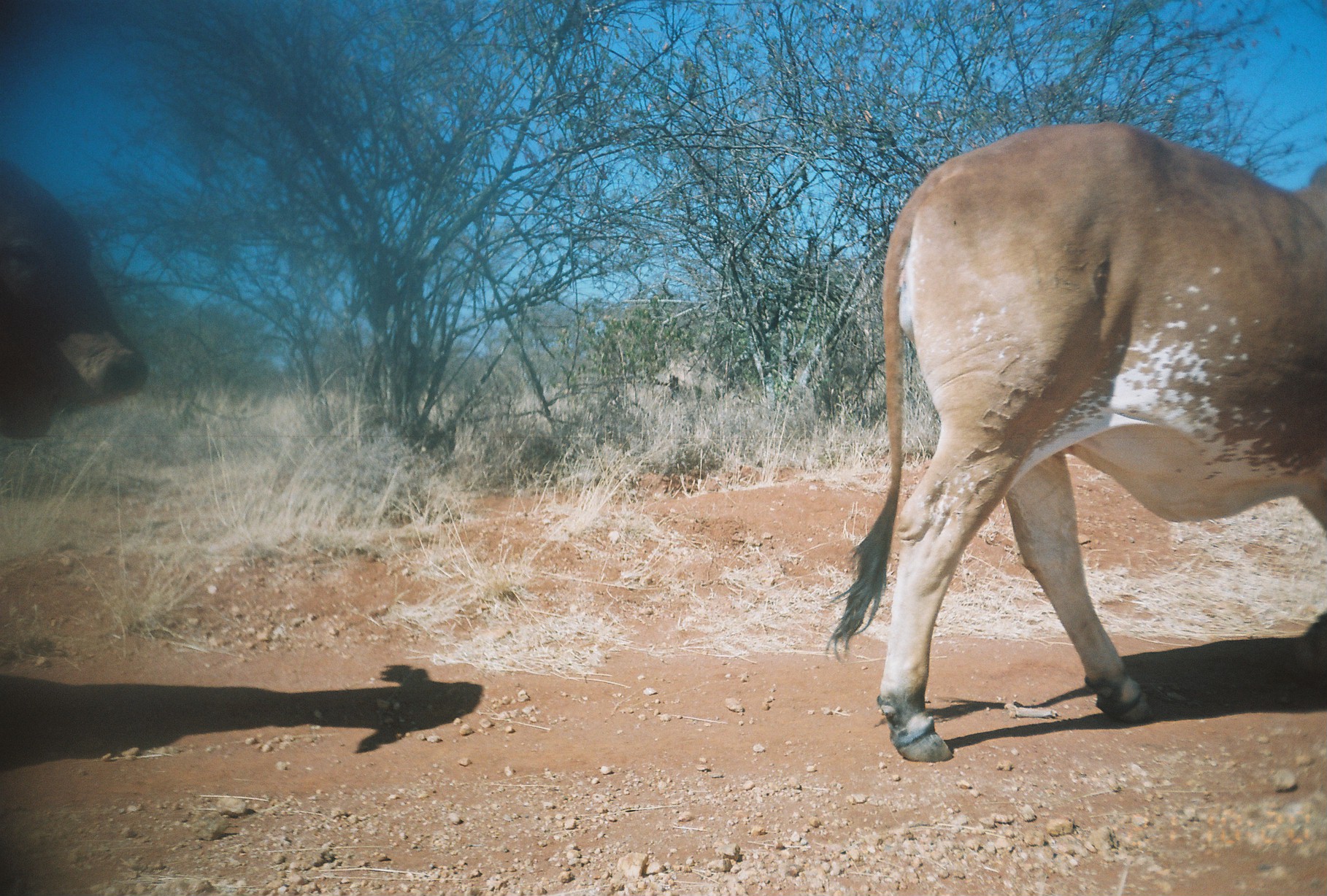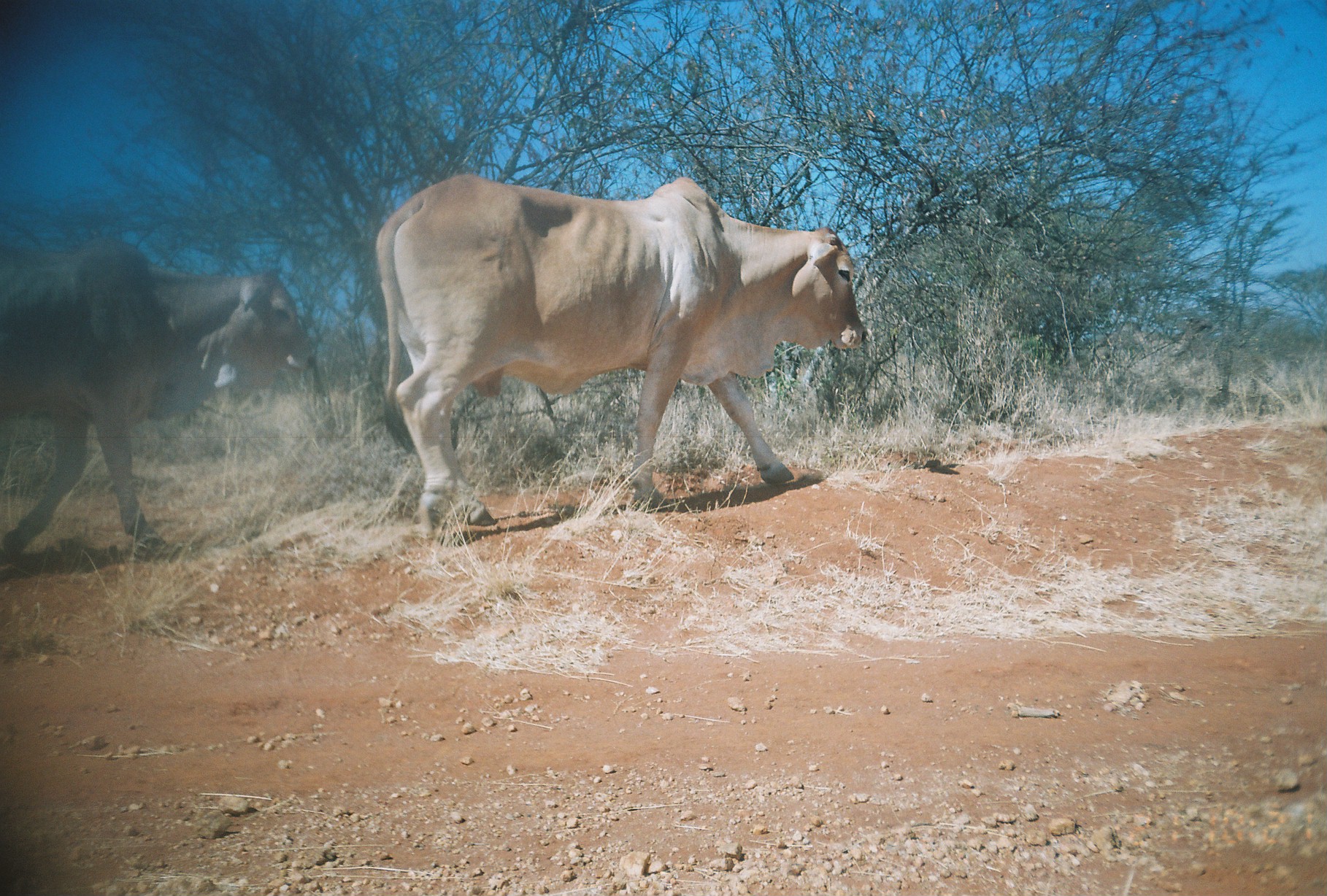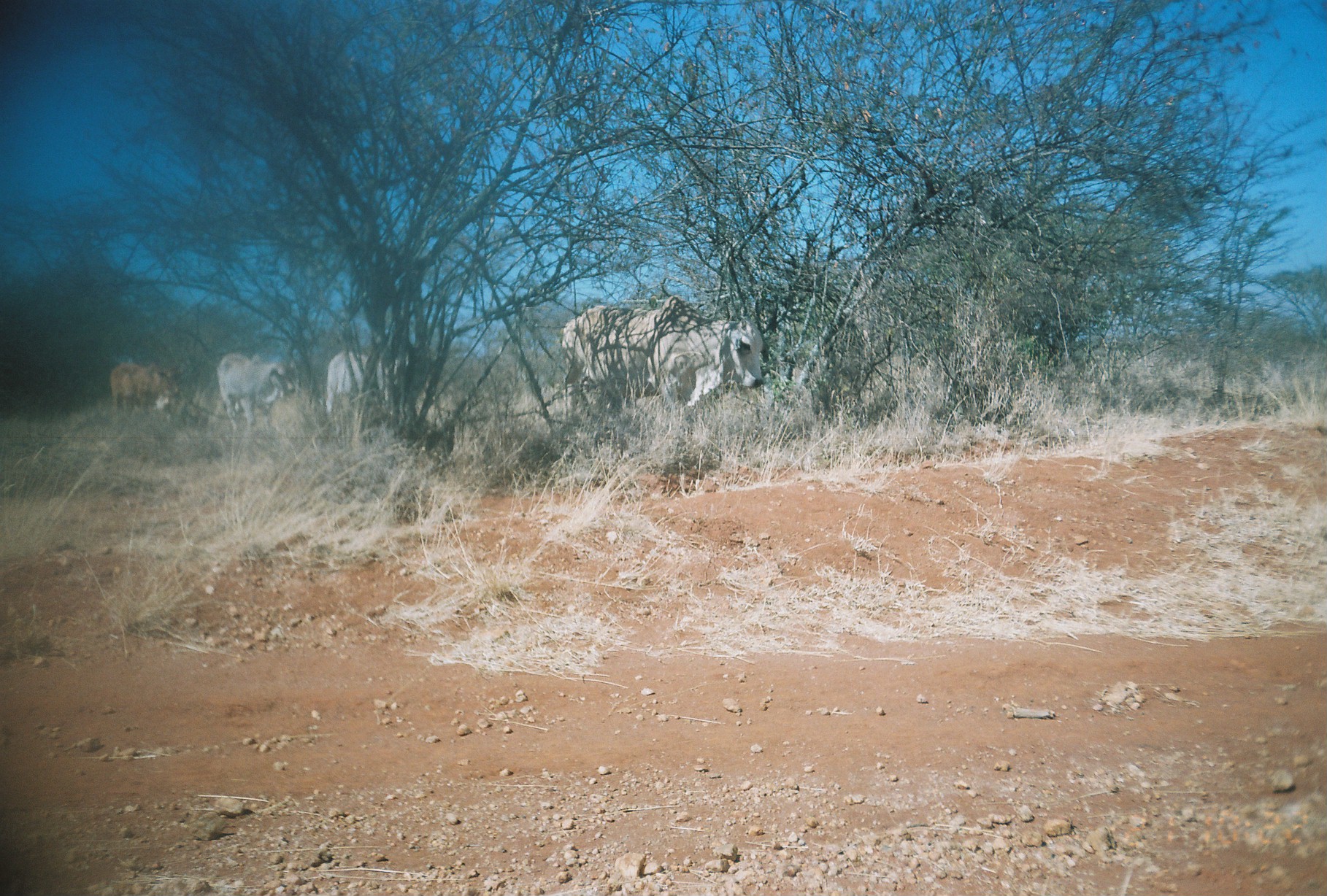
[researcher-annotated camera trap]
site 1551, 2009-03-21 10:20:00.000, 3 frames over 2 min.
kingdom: Animalia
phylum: Chordata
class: Mammalia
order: Artiodactyla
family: Bovidae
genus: Bos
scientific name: Bos taurus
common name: domestic cattle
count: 2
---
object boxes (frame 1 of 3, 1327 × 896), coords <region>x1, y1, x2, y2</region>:
bos taurus: <region>820, 120, 1327, 762</region>; <region>0, 154, 149, 446</region>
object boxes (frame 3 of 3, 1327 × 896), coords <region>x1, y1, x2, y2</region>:
bos taurus: <region>560, 294, 764, 440</region>; <region>324, 349, 434, 427</region>; <region>215, 352, 296, 437</region>; <region>109, 360, 182, 422</region>